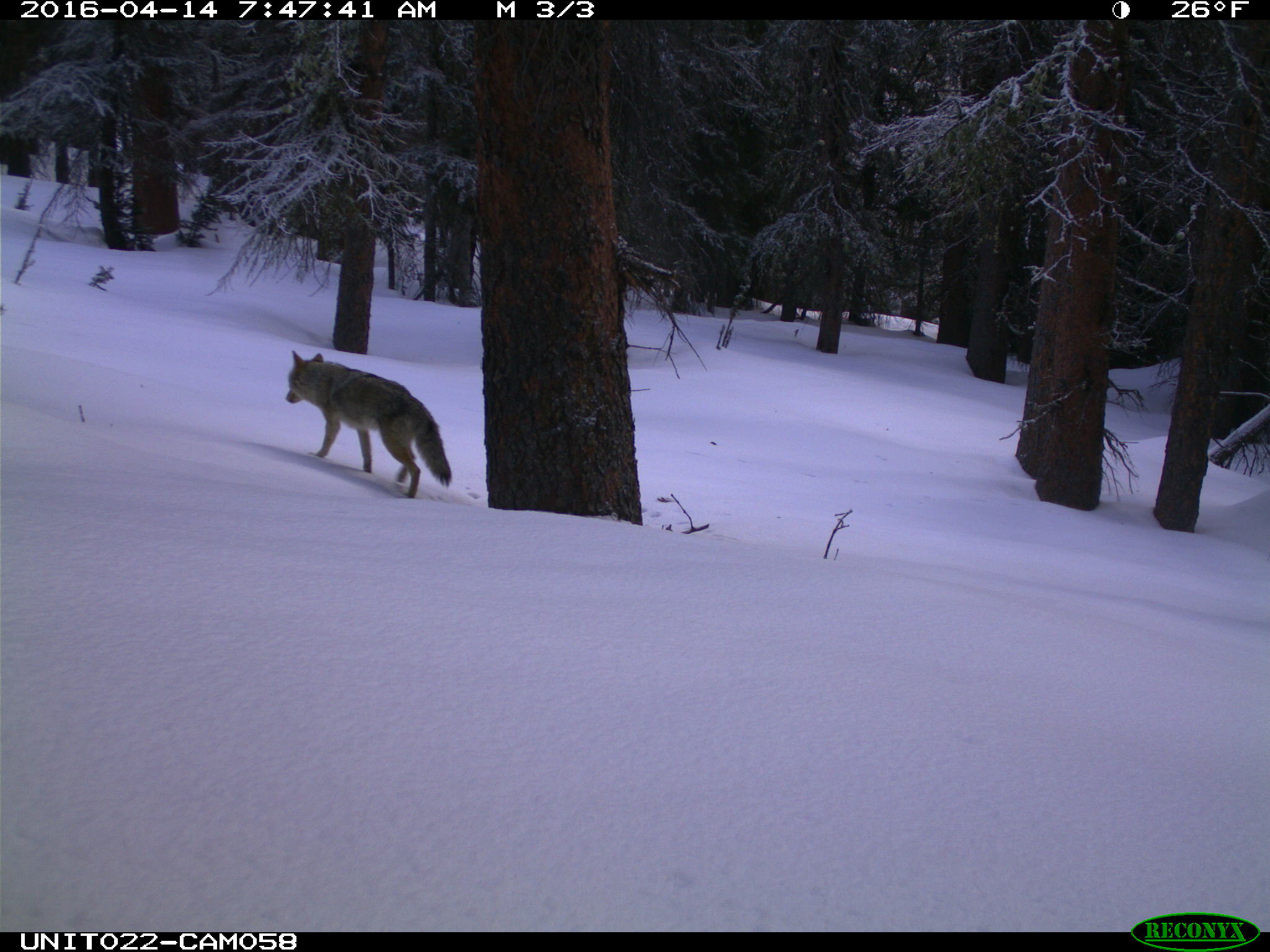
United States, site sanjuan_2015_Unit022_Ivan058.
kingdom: Animalia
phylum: Chordata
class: Mammalia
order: Carnivora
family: Canidae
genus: Canis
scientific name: Canis latrans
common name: coyote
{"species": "Canis latrans (coyote)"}